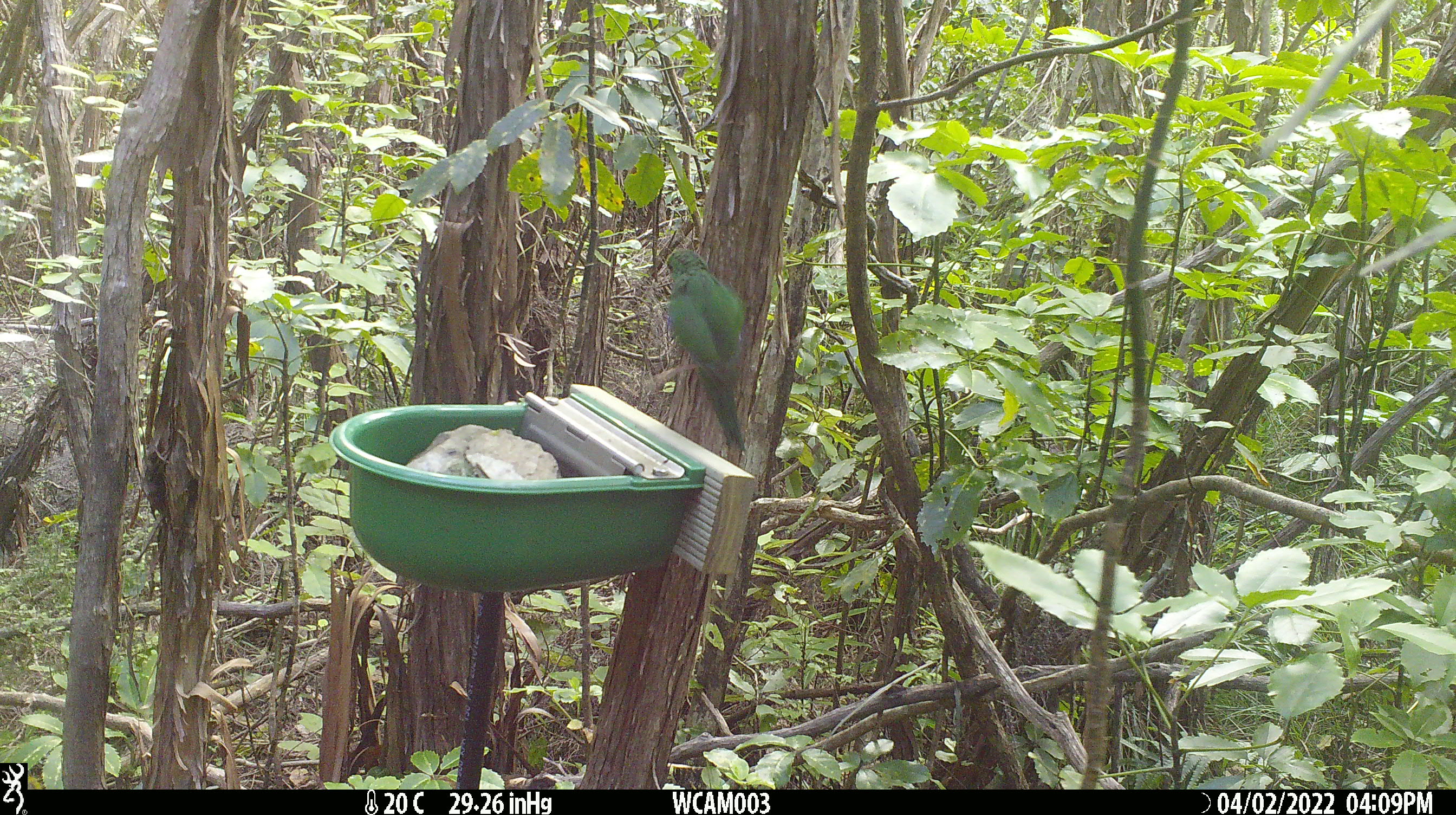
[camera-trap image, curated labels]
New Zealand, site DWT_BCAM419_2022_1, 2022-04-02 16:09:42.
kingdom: Animalia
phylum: Chordata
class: Aves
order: Psittaciformes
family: Psittaculidae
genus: Cyanoramphus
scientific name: Cyanoramphus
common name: parakeet